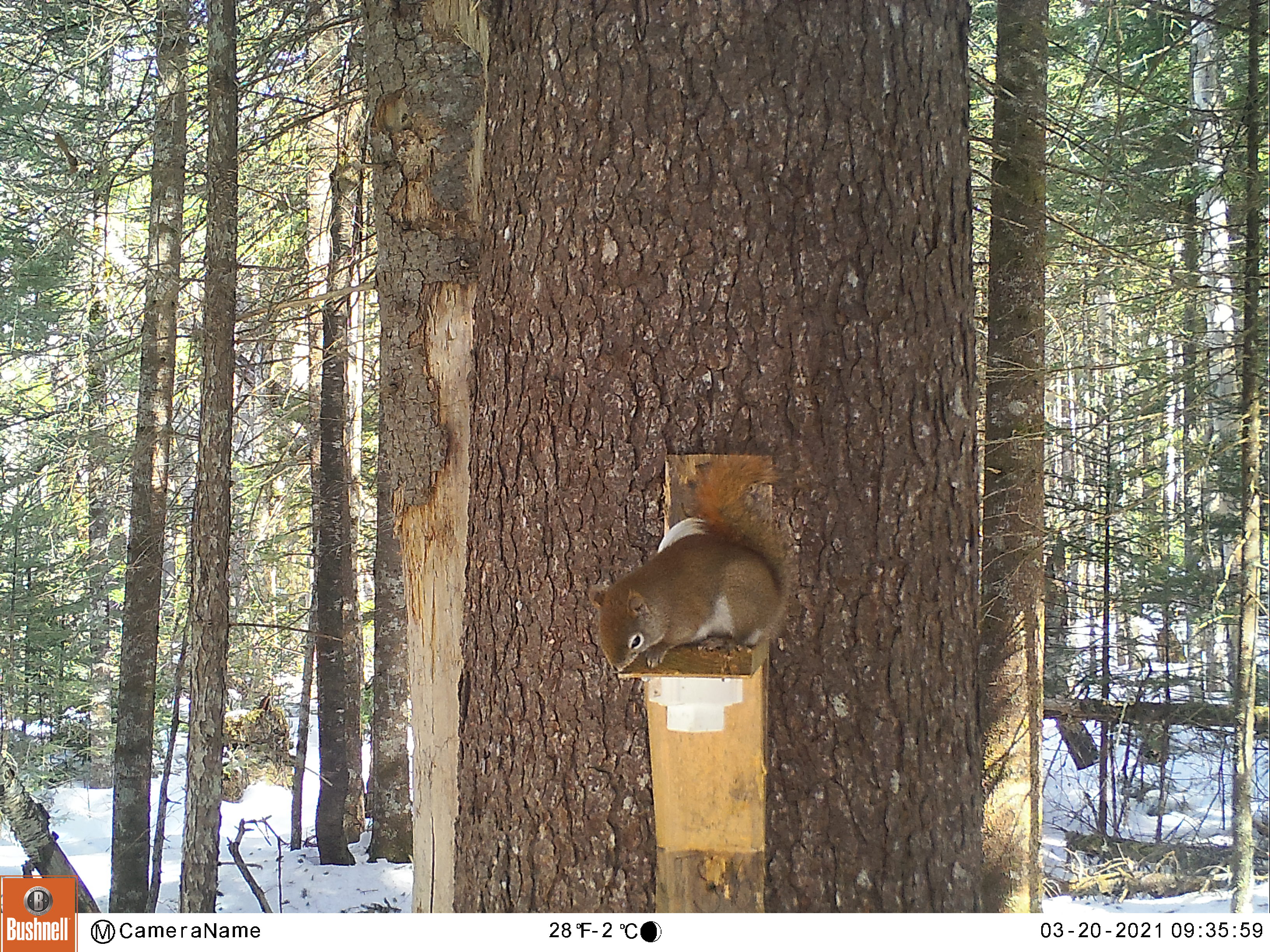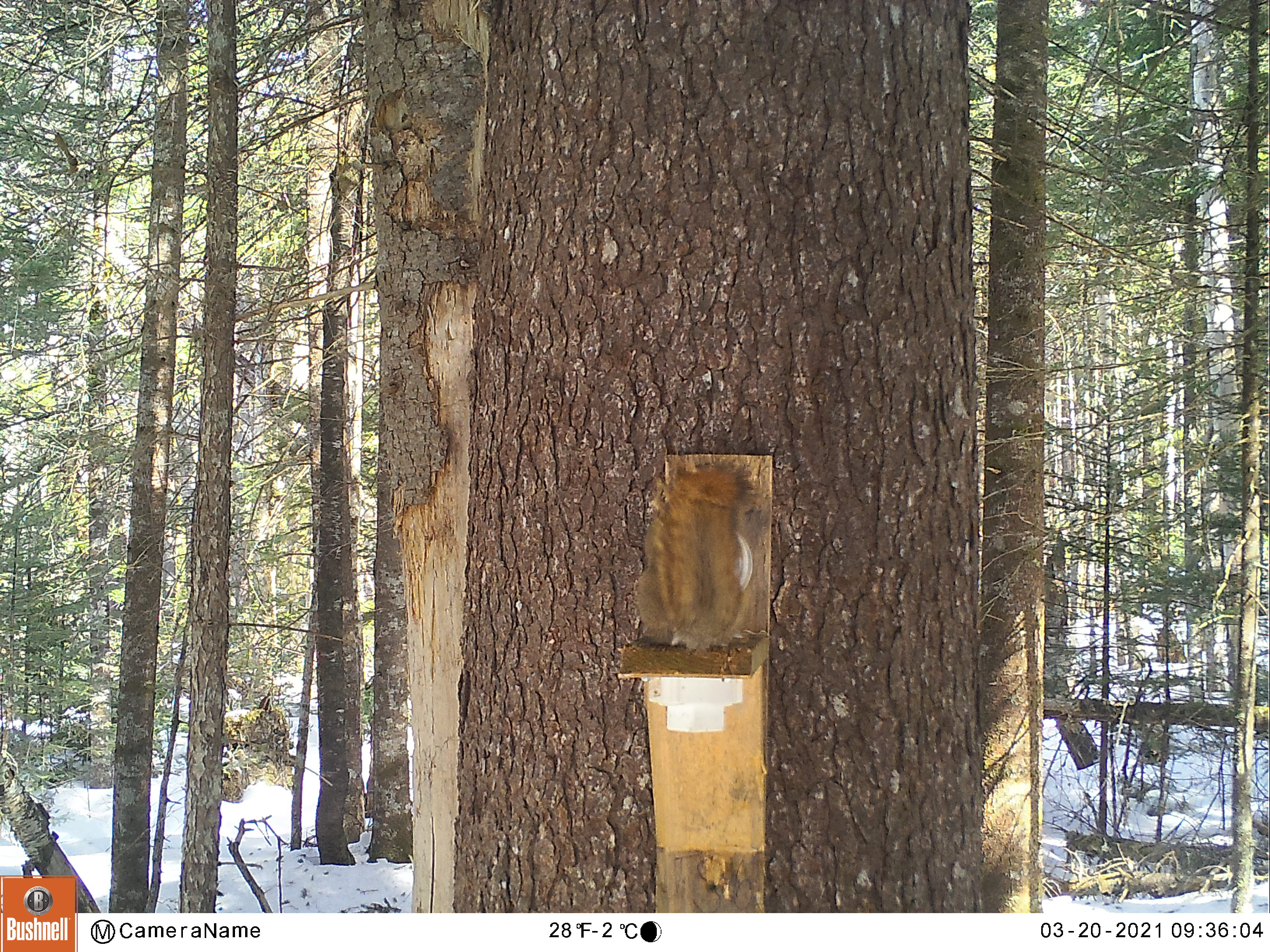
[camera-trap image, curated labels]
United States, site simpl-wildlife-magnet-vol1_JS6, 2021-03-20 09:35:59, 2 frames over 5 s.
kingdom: Animalia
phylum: Chordata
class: Mammalia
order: Rodentia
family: Sciuridae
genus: Tamiasciurus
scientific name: Tamiasciurus hudsonicus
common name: red squirrel